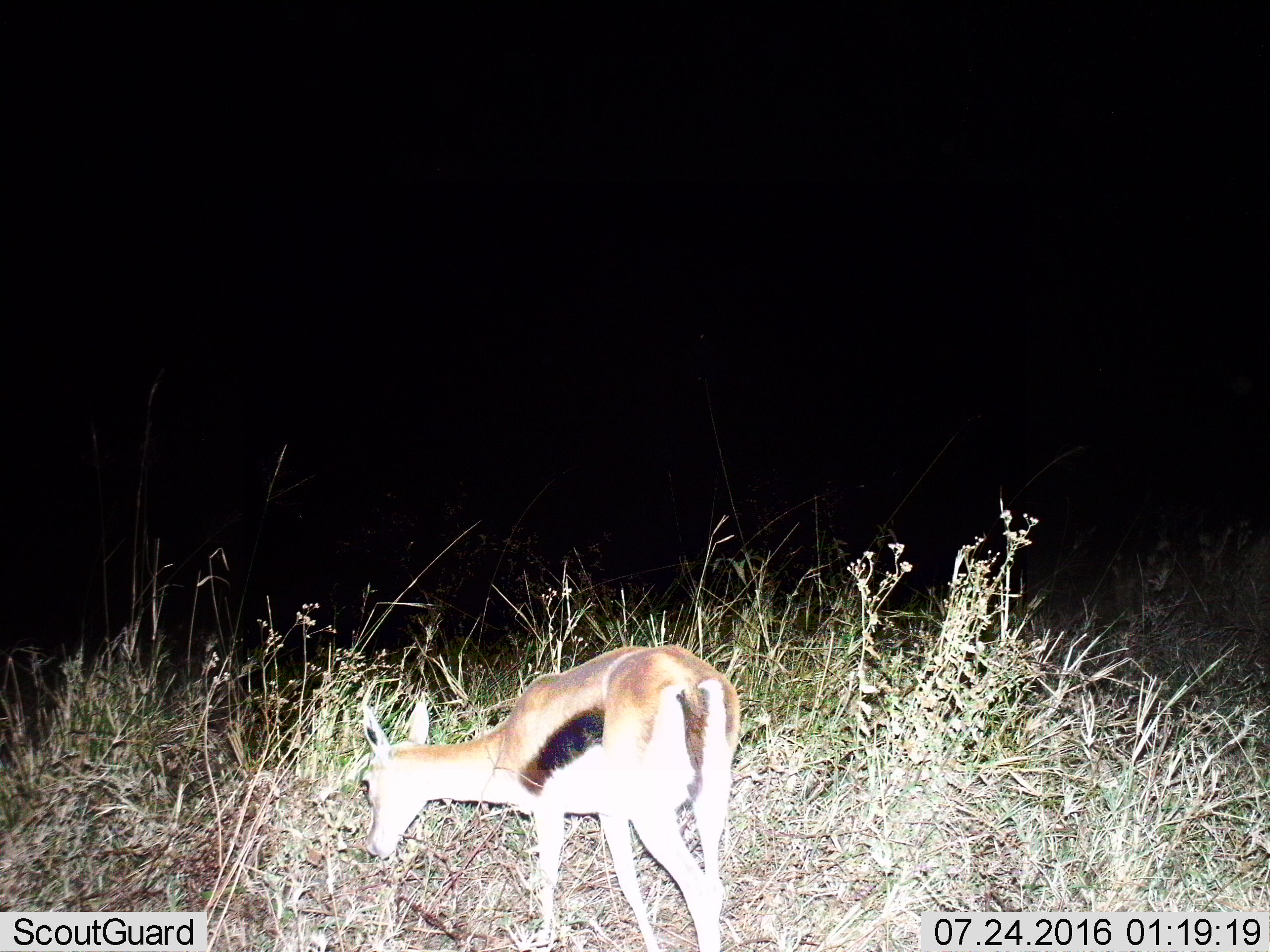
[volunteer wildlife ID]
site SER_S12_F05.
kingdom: Animalia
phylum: Chordata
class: Mammalia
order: Artiodactyla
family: Bovidae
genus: Eudorcas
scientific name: Eudorcas thomsonii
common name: thomson's gazelle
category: gazellethomsons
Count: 1.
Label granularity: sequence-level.